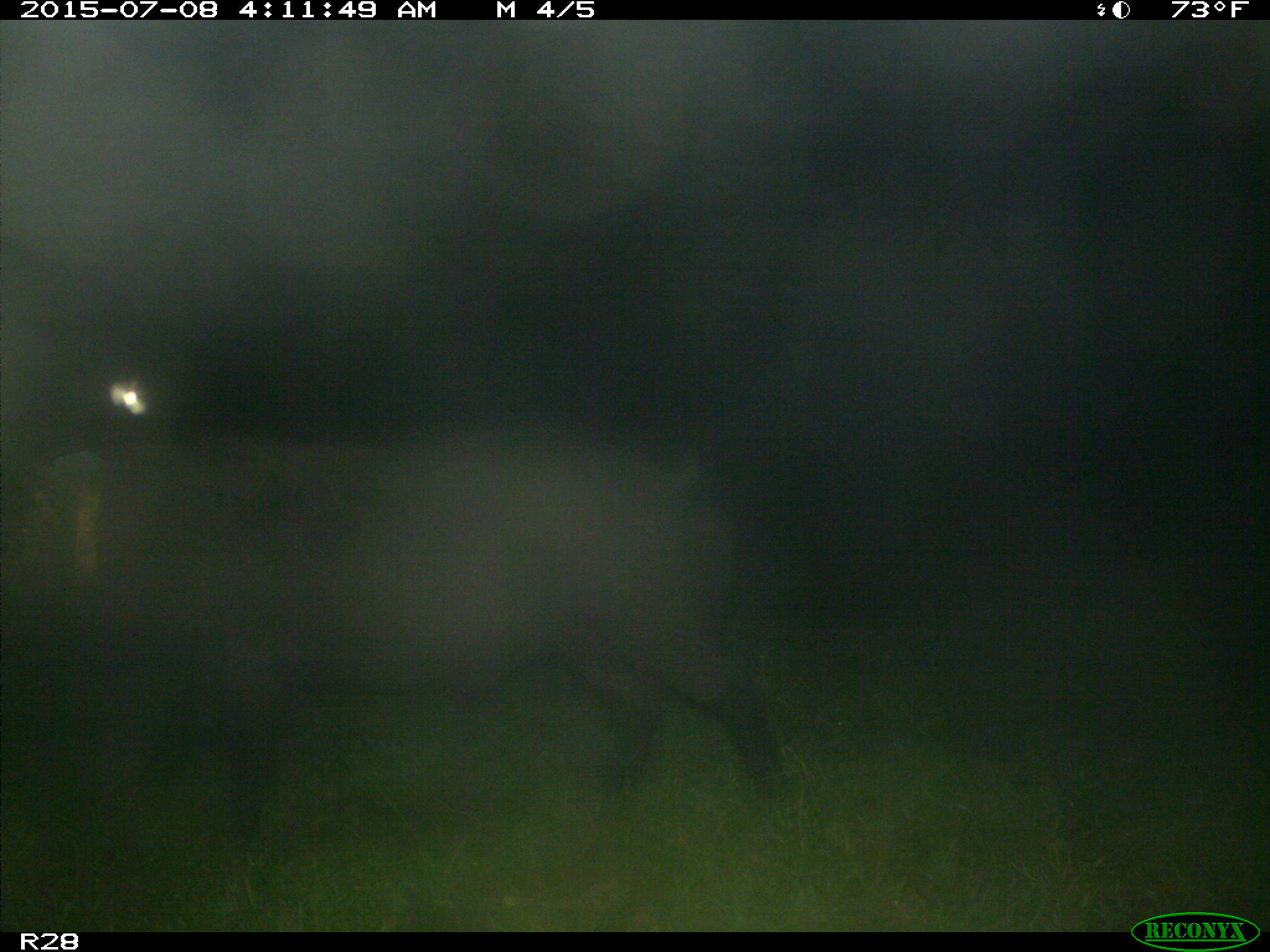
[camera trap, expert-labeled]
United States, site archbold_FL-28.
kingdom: Animalia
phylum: Chordata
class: Mammalia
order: Artiodactyla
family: Suidae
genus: Sus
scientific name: Sus scrofa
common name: wild boar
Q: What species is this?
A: Sus scrofa (wild boar).